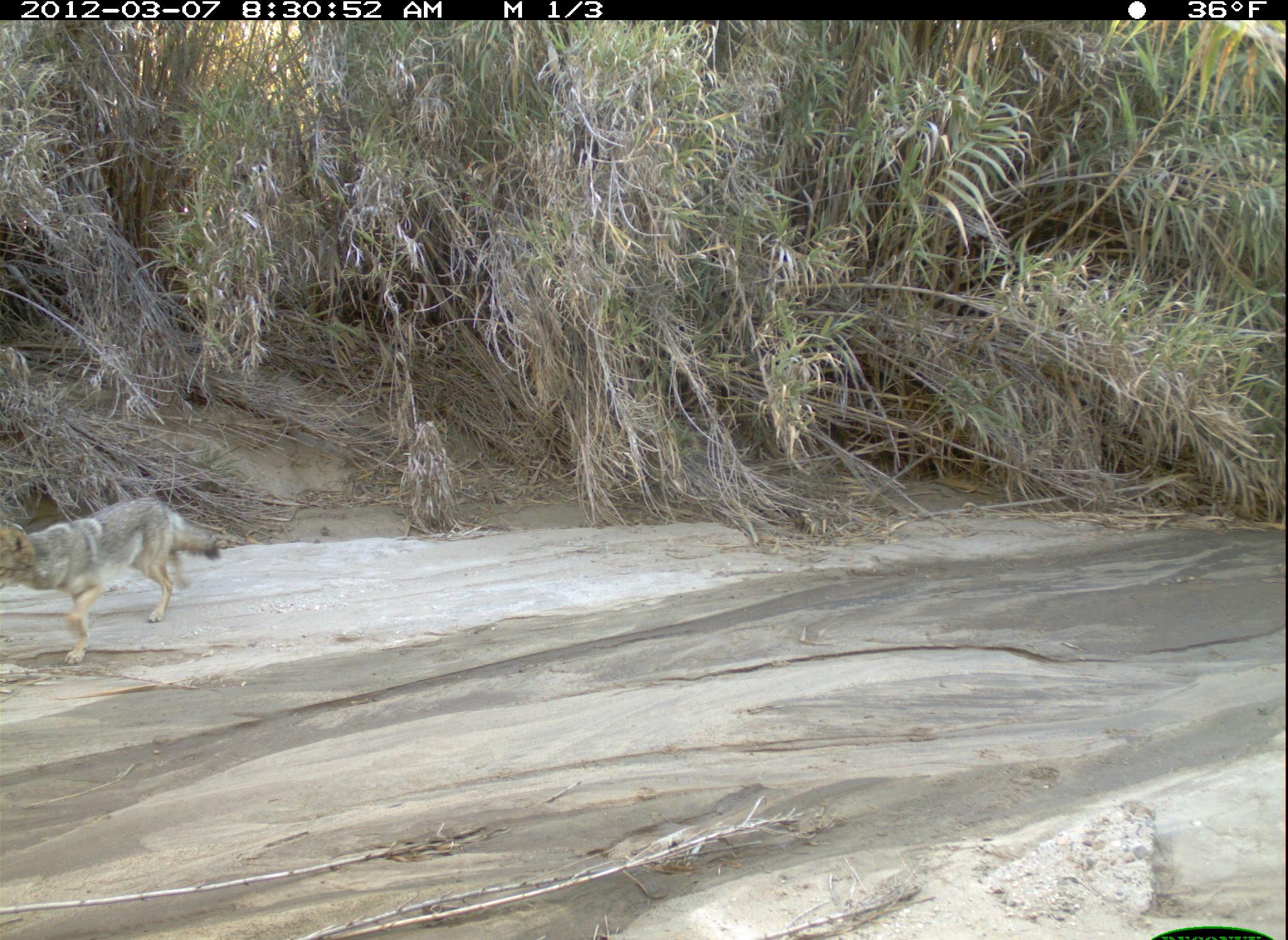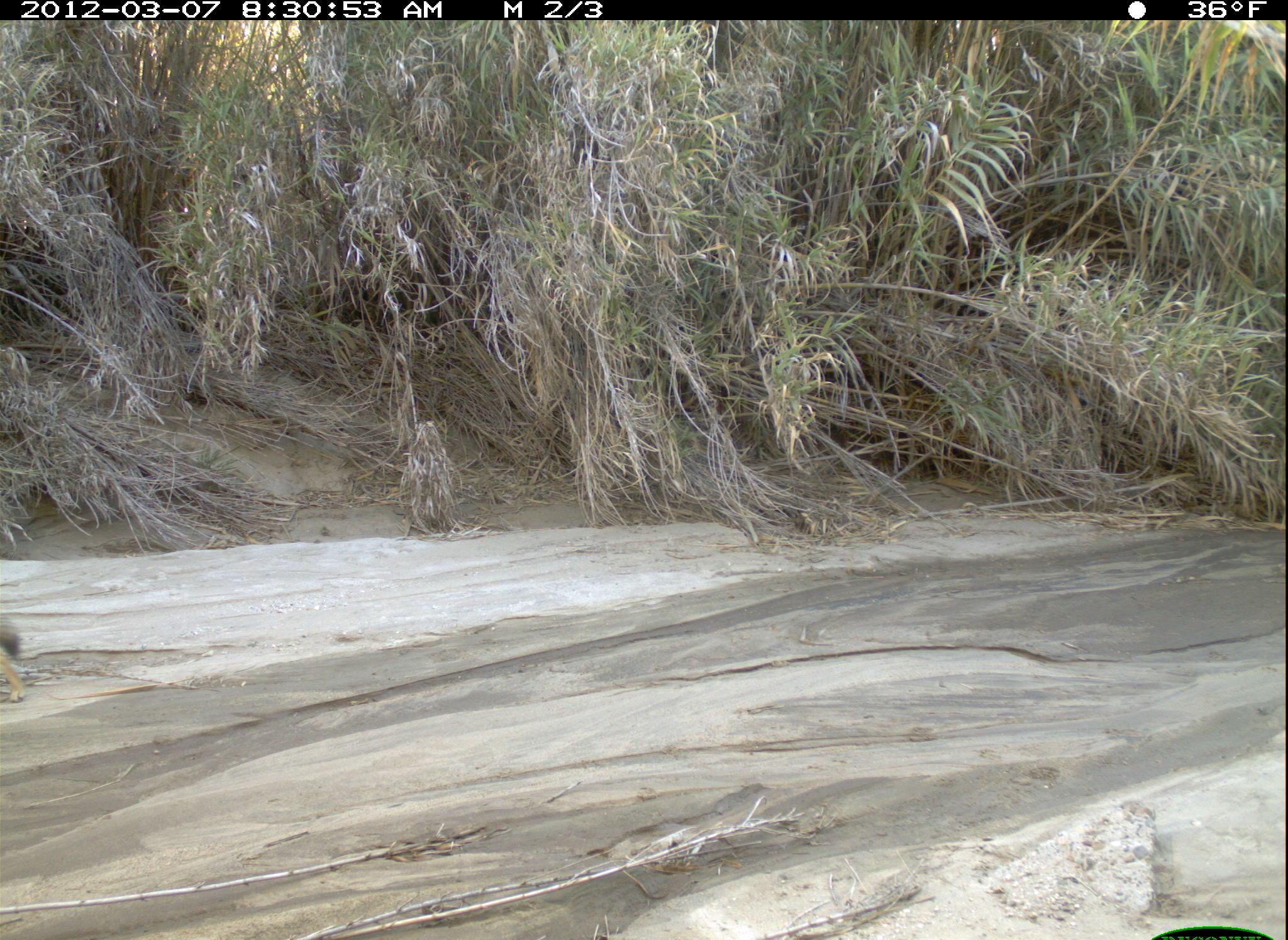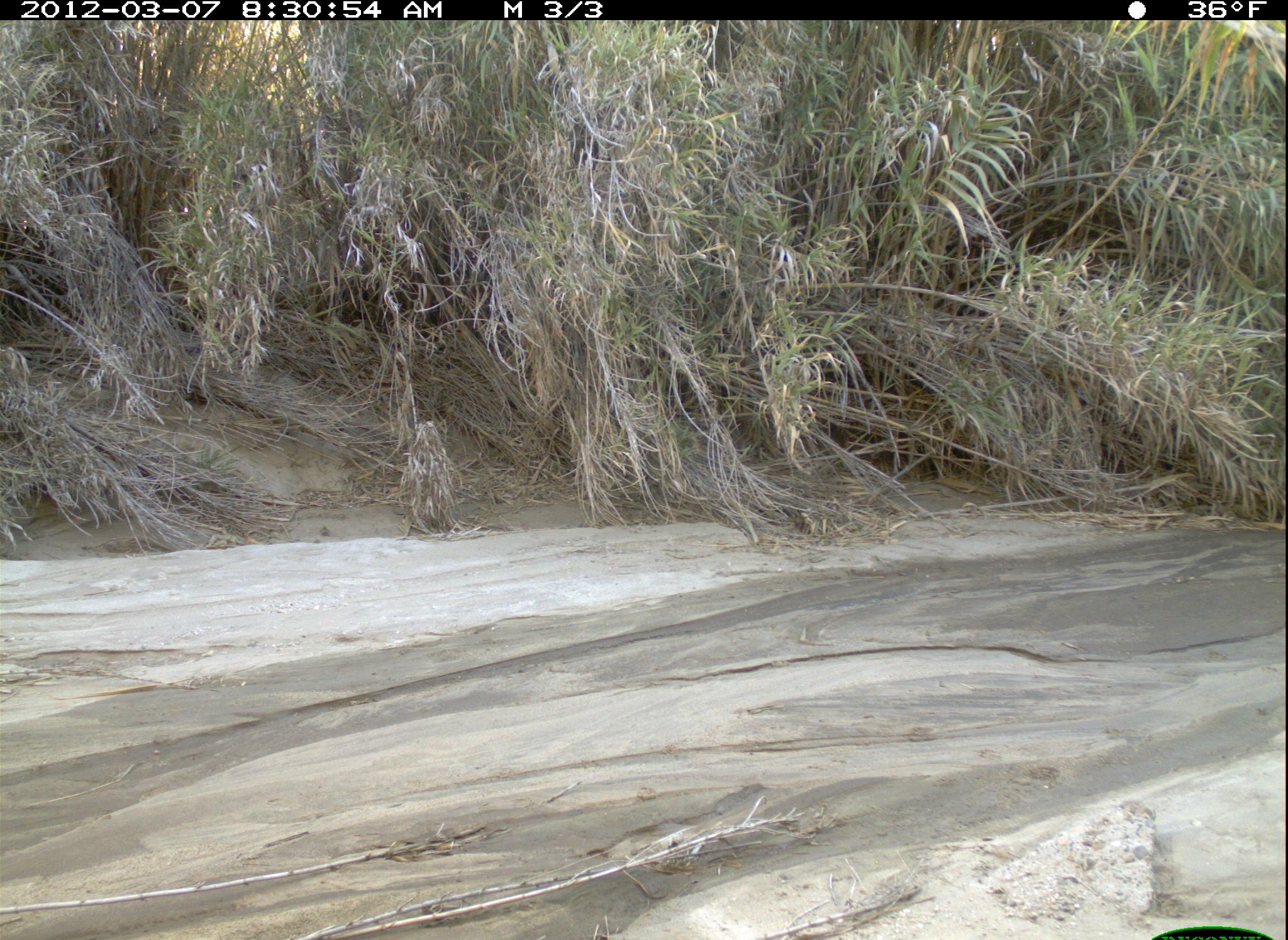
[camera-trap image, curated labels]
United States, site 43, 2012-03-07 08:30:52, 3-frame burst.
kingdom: Animalia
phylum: Chordata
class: Mammalia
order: Carnivora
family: Canidae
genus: Canis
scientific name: Canis latrans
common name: coyote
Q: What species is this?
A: Coyote (Canis latrans).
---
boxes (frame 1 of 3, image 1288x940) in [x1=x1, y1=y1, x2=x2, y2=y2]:
coyote: [x1=5, y1=490, x2=227, y2=672]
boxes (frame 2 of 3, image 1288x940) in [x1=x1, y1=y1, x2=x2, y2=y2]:
coyote: [x1=0, y1=583, x2=40, y2=714]